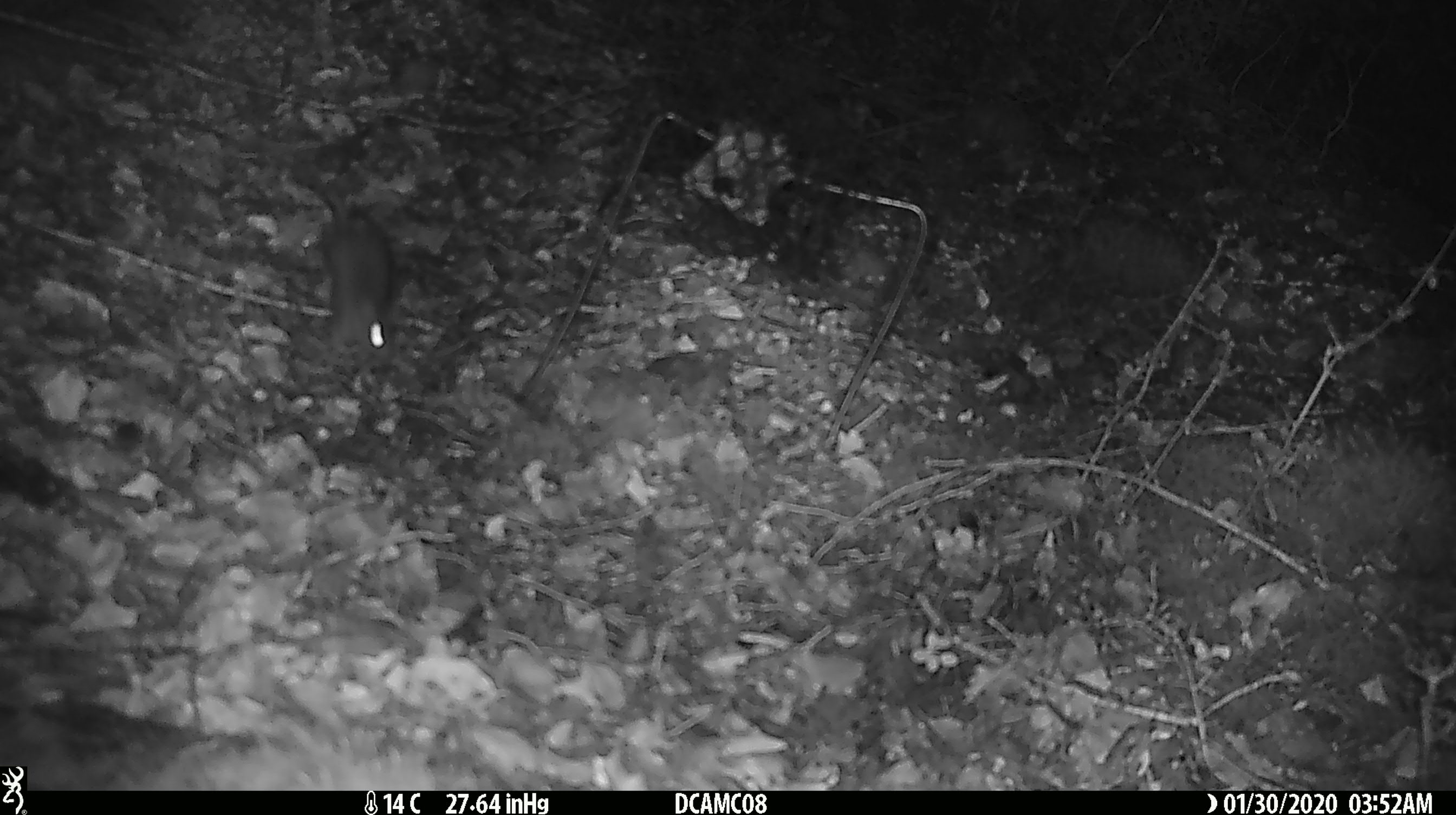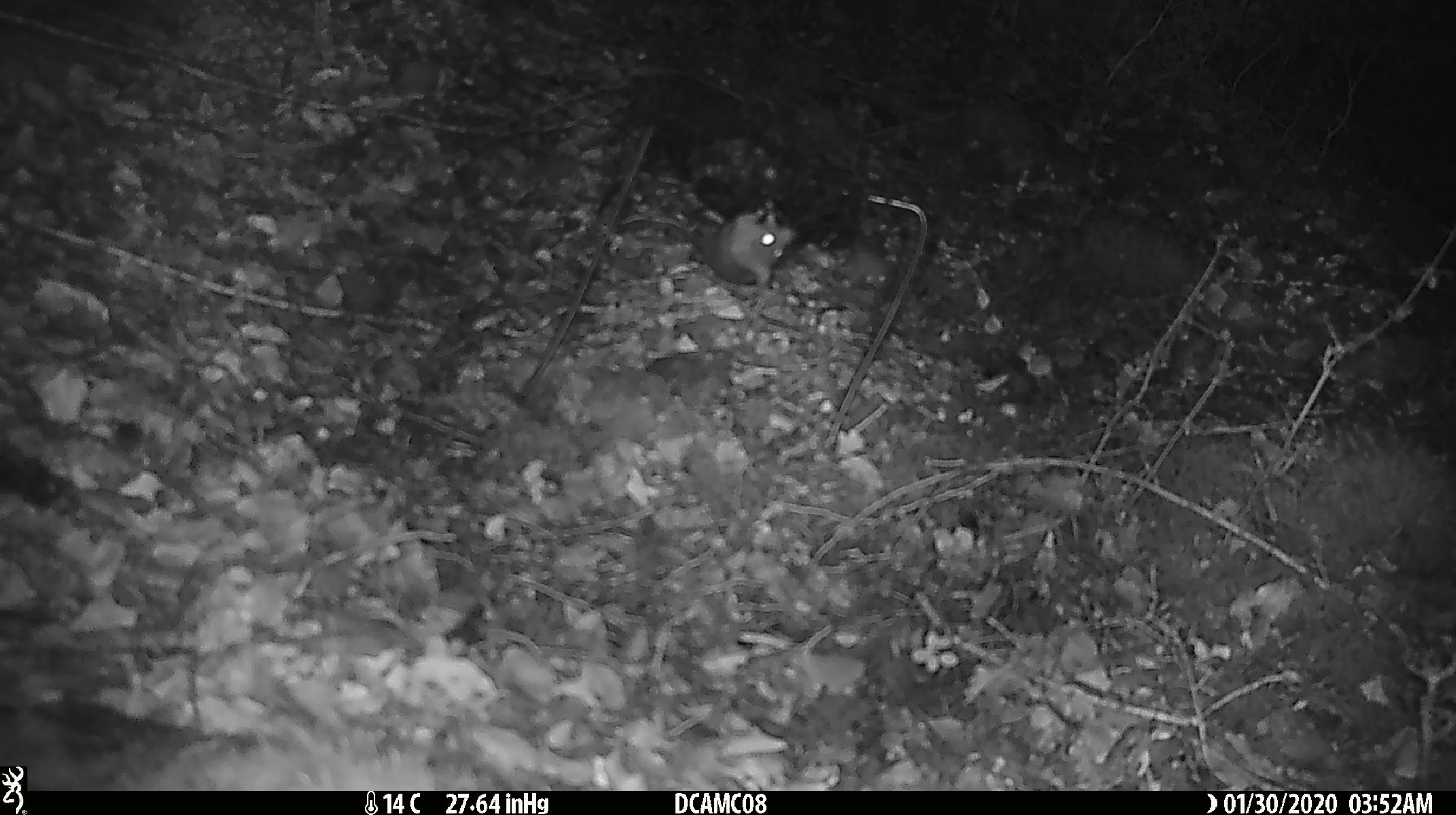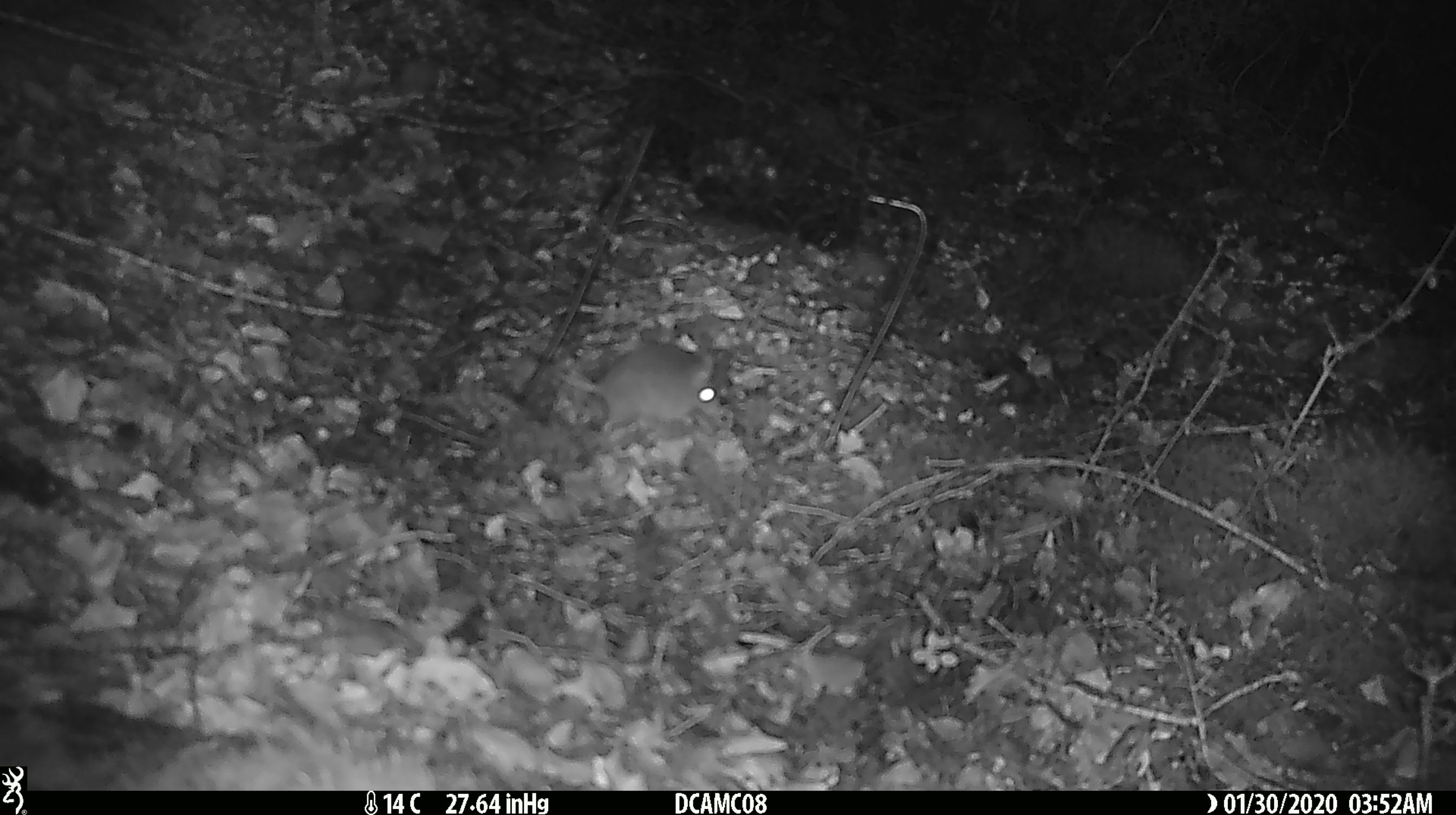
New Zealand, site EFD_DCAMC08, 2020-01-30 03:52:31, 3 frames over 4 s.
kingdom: Animalia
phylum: Chordata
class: Mammalia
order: Rodentia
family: Muridae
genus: Mus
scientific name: Mus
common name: mouse